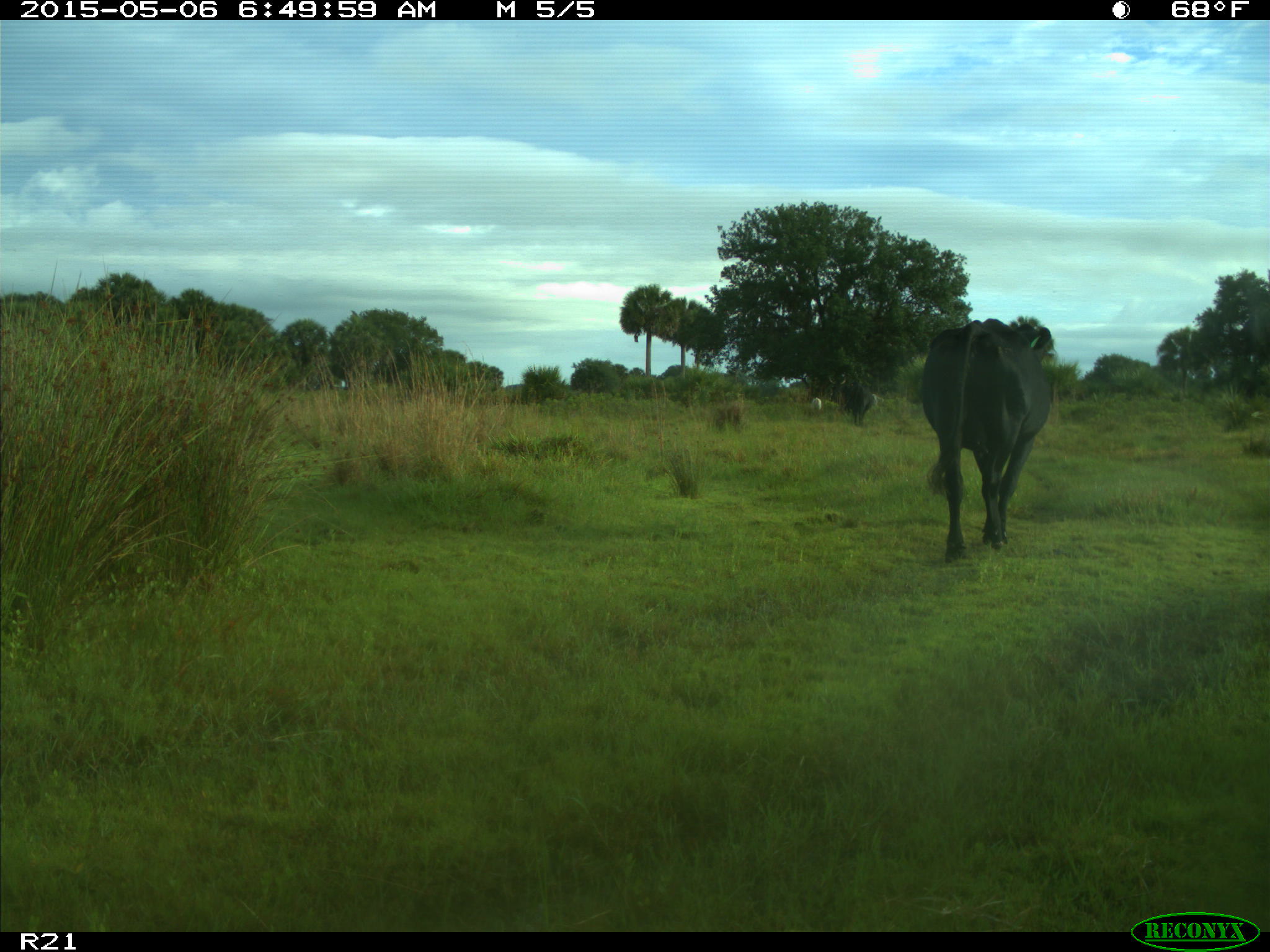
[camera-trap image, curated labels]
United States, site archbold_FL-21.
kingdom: Animalia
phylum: Chordata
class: Mammalia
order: Artiodactyla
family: Bovidae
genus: Bos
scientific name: Bos taurus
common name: domestic cow